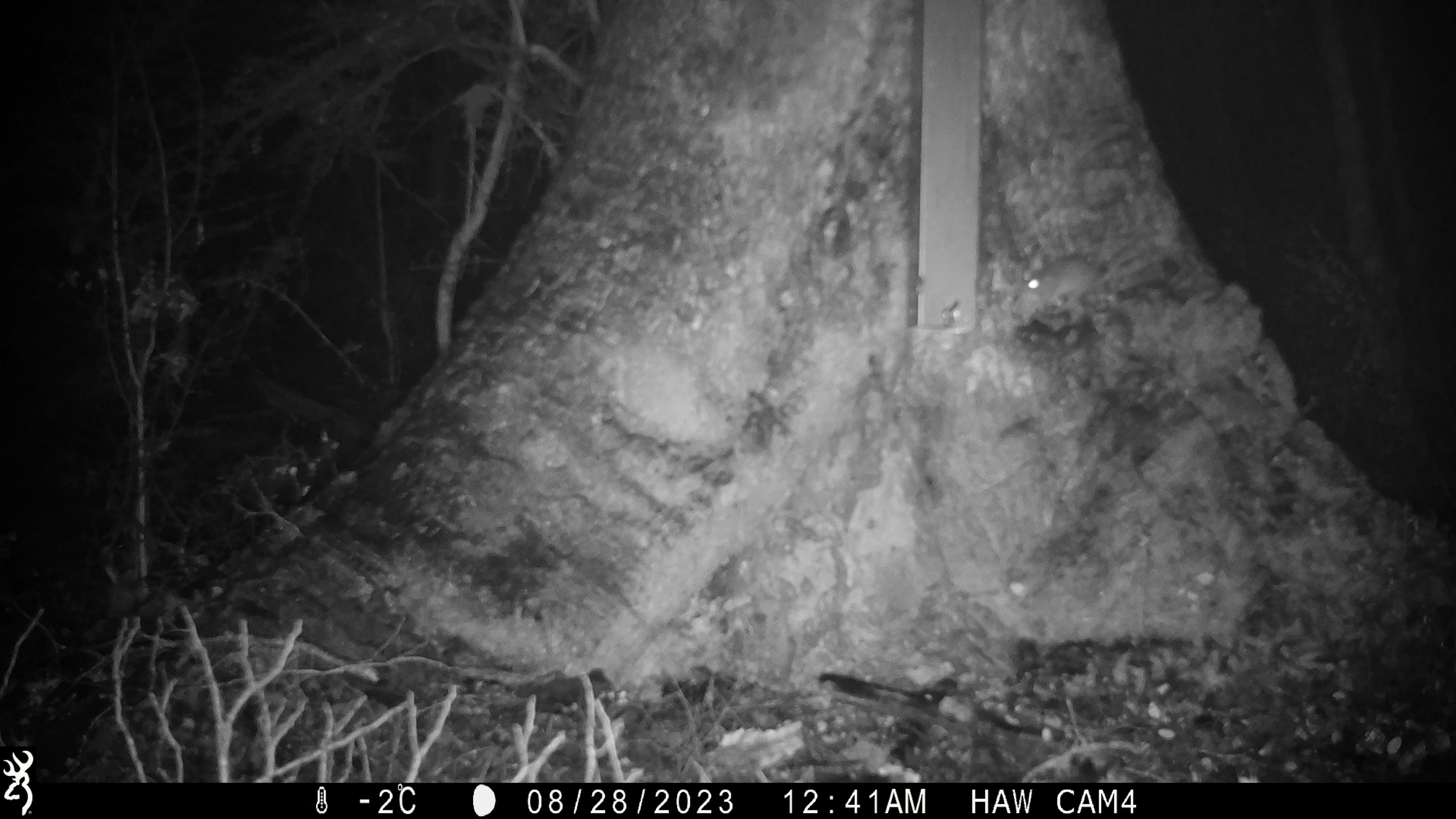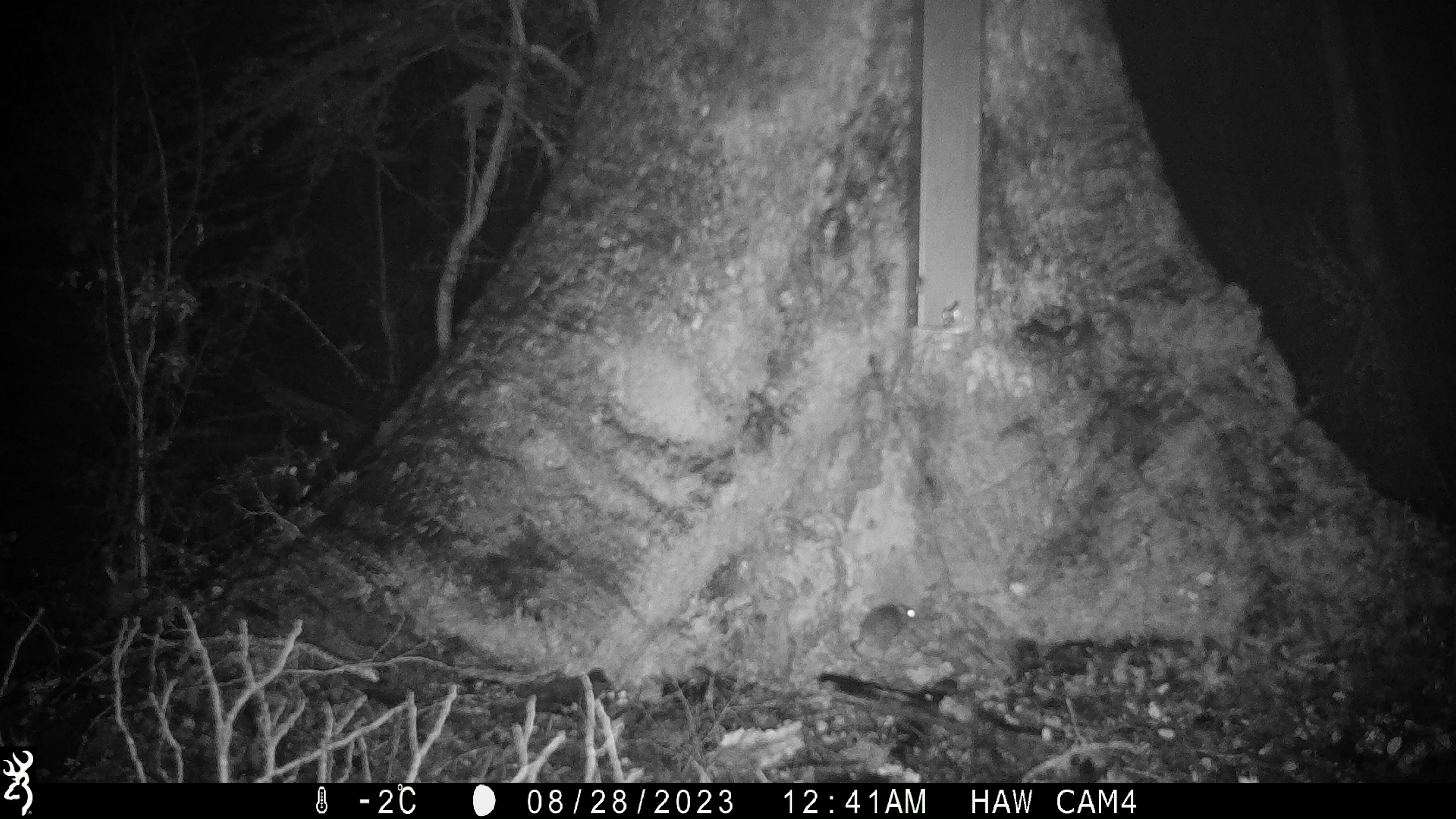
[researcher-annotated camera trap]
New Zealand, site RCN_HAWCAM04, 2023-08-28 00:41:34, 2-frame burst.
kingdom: Animalia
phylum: Chordata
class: Mammalia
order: Rodentia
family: Muridae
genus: Mus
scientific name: Mus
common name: mouse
Mouse (Mus).